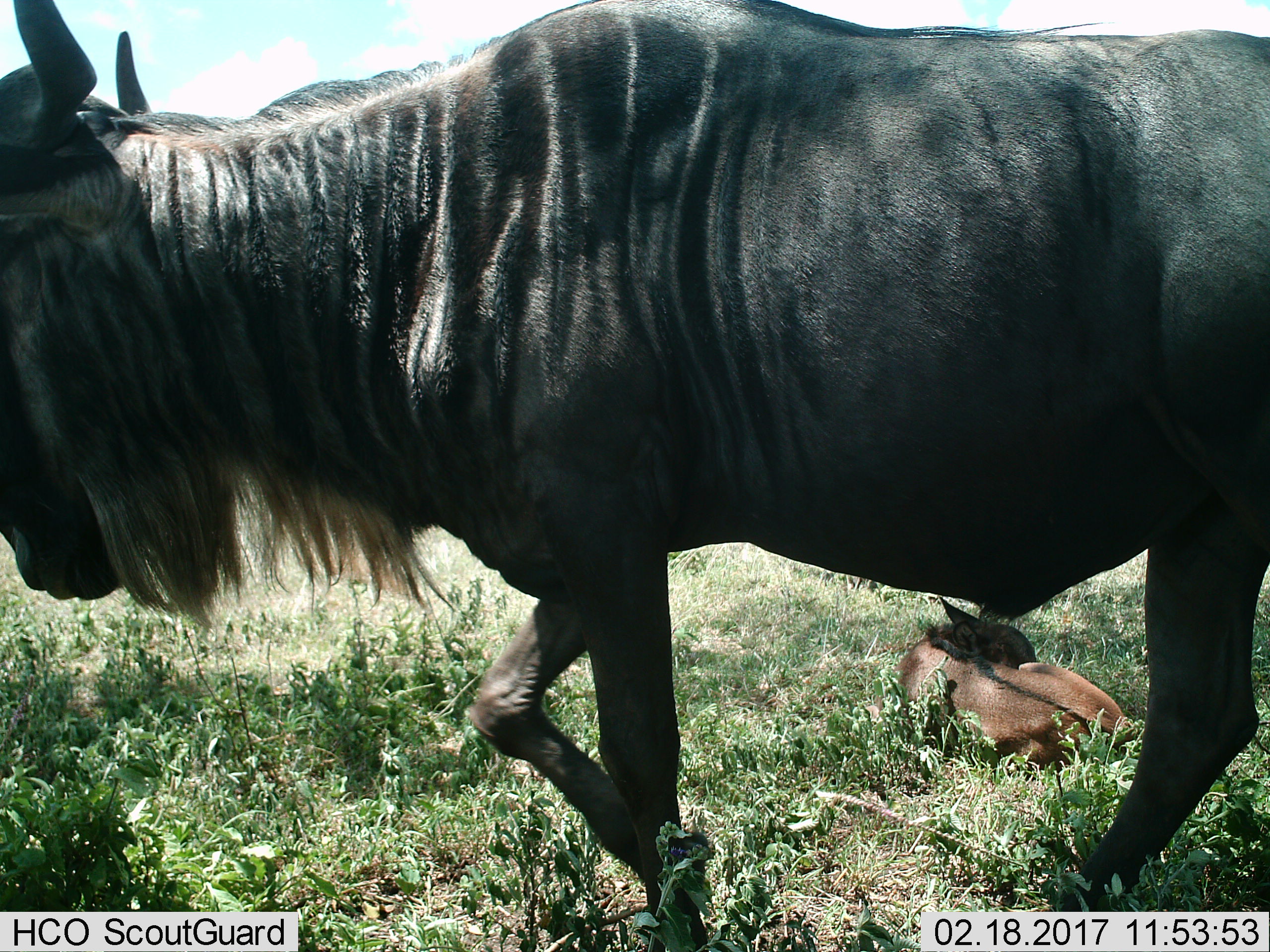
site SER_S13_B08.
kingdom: Animalia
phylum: Chordata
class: Mammalia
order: Artiodactyla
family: Bovidae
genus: Connochaetes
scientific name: Connochaetes taurinus taurinus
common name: blue wildebeest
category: wildebeestblue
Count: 2.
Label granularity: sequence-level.